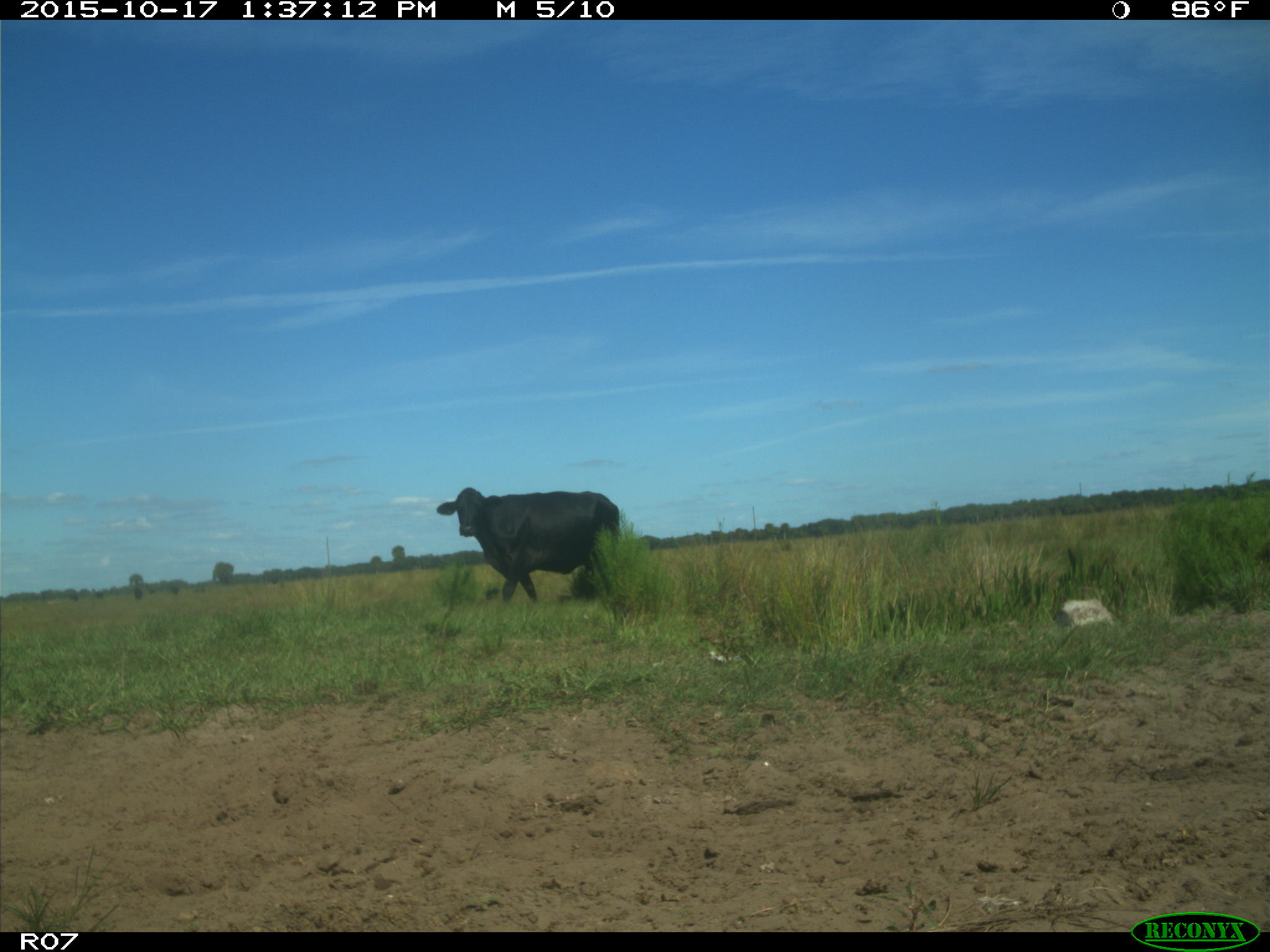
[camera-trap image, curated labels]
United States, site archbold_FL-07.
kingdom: Animalia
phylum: Chordata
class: Mammalia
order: Artiodactyla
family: Bovidae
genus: Bos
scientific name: Bos taurus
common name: domestic cow